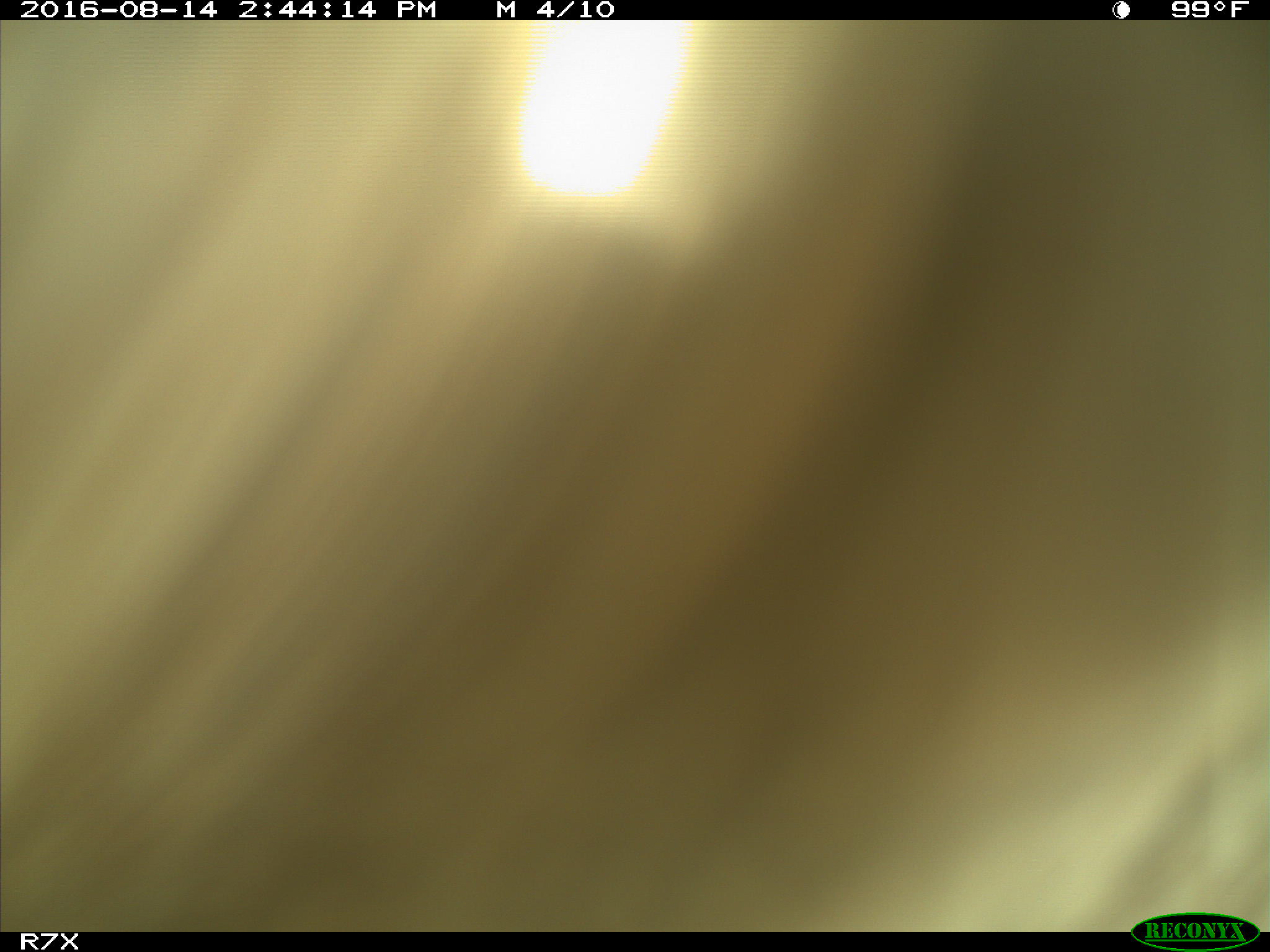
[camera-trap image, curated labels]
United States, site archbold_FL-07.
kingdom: Animalia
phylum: Chordata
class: Mammalia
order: Artiodactyla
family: Bovidae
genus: Bos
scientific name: Bos taurus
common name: domestic cow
Bos taurus (domestic cow).